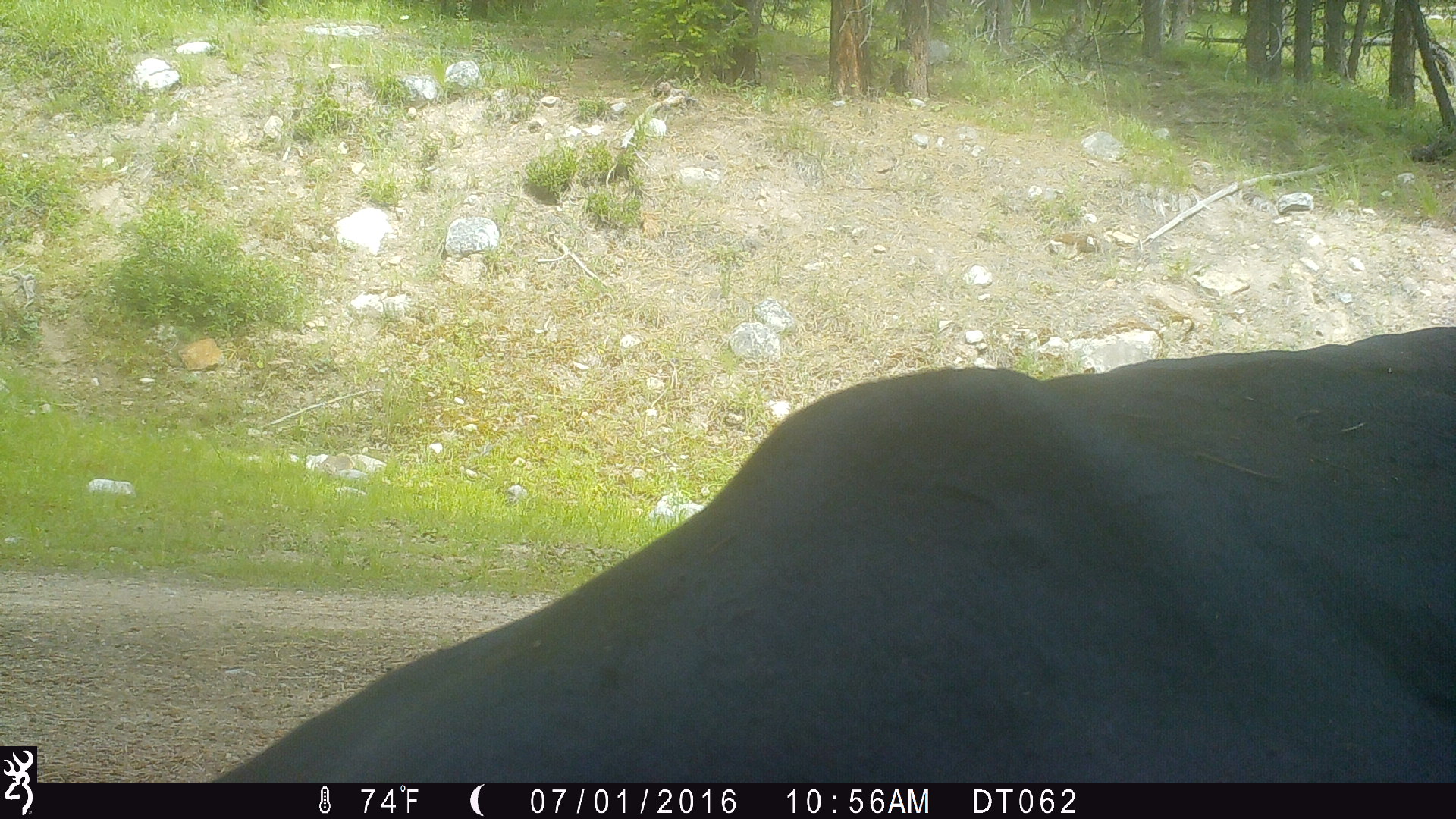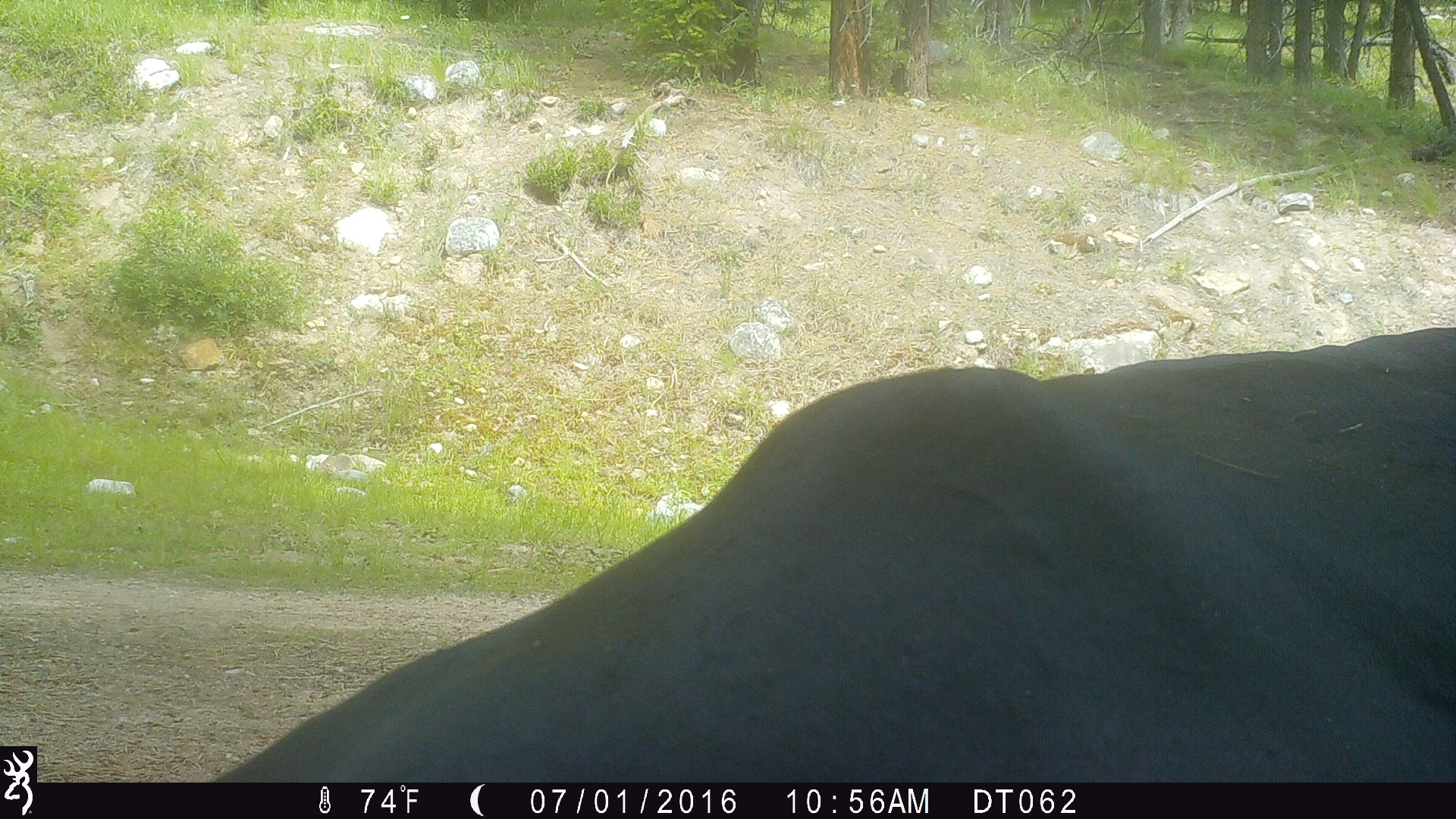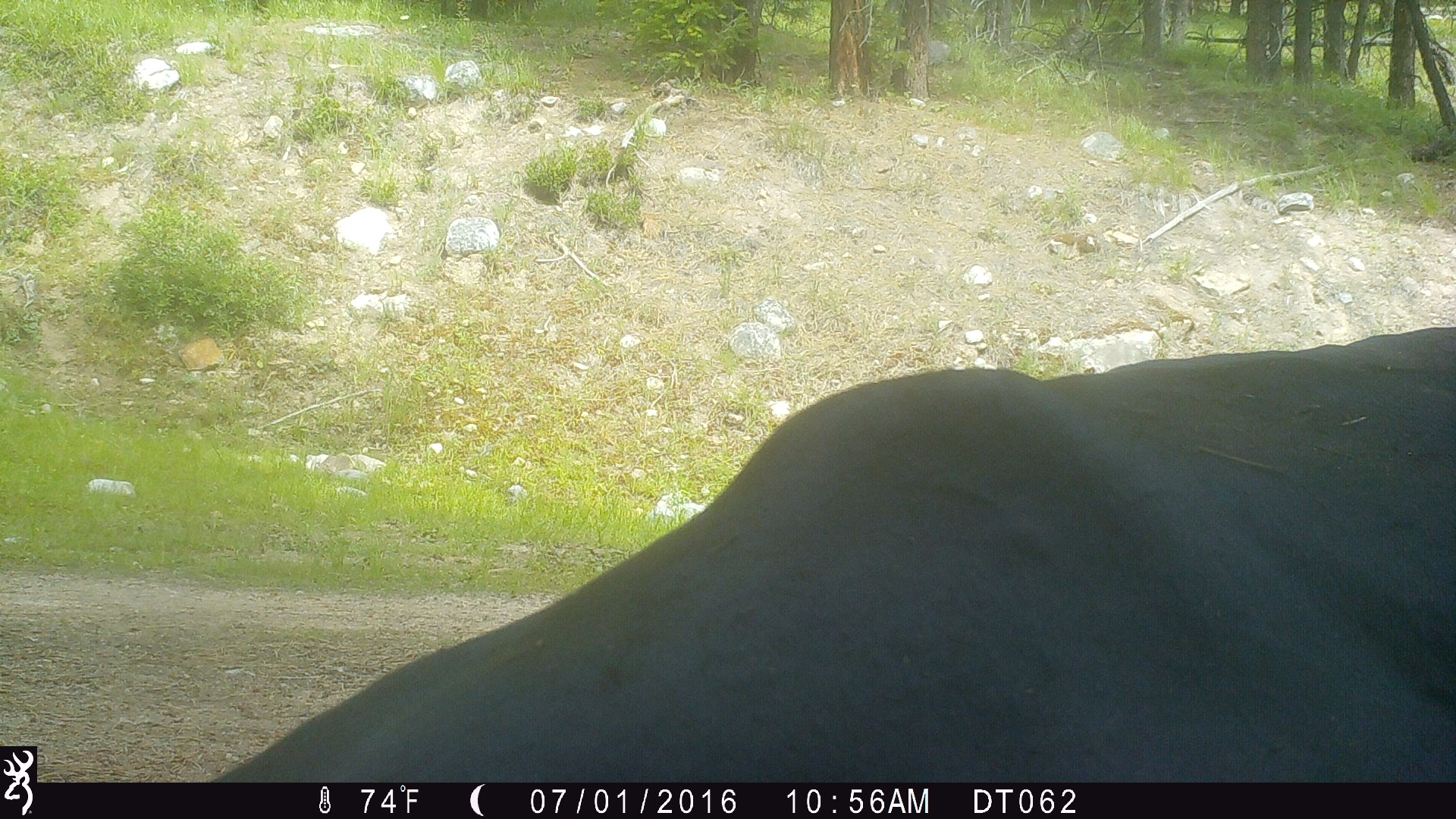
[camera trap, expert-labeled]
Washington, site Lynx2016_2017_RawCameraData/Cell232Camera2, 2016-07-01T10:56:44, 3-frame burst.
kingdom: Animalia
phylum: Chordata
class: Mammalia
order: Artiodactyla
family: Bovidae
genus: Bos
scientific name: Bos taurus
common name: domestic cattle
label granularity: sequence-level